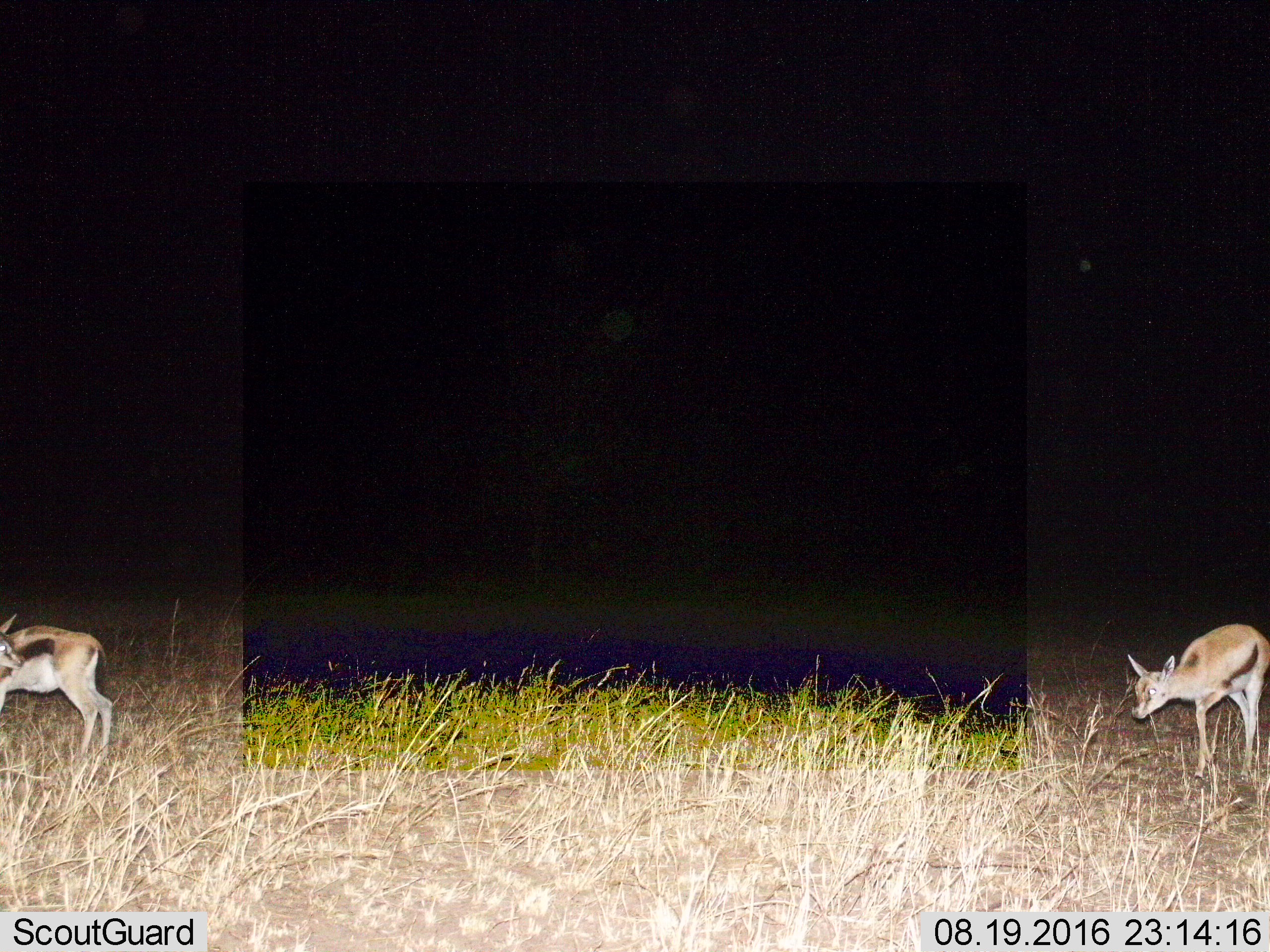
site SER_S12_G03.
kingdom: Animalia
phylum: Chordata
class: Mammalia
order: Artiodactyla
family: Bovidae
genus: Eudorcas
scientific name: Eudorcas thomsonii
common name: thomson's gazelle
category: gazellethomsons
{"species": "gazellethomsons (thomson's gazelle) (Eudorcas thomsonii)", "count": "2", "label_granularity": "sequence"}